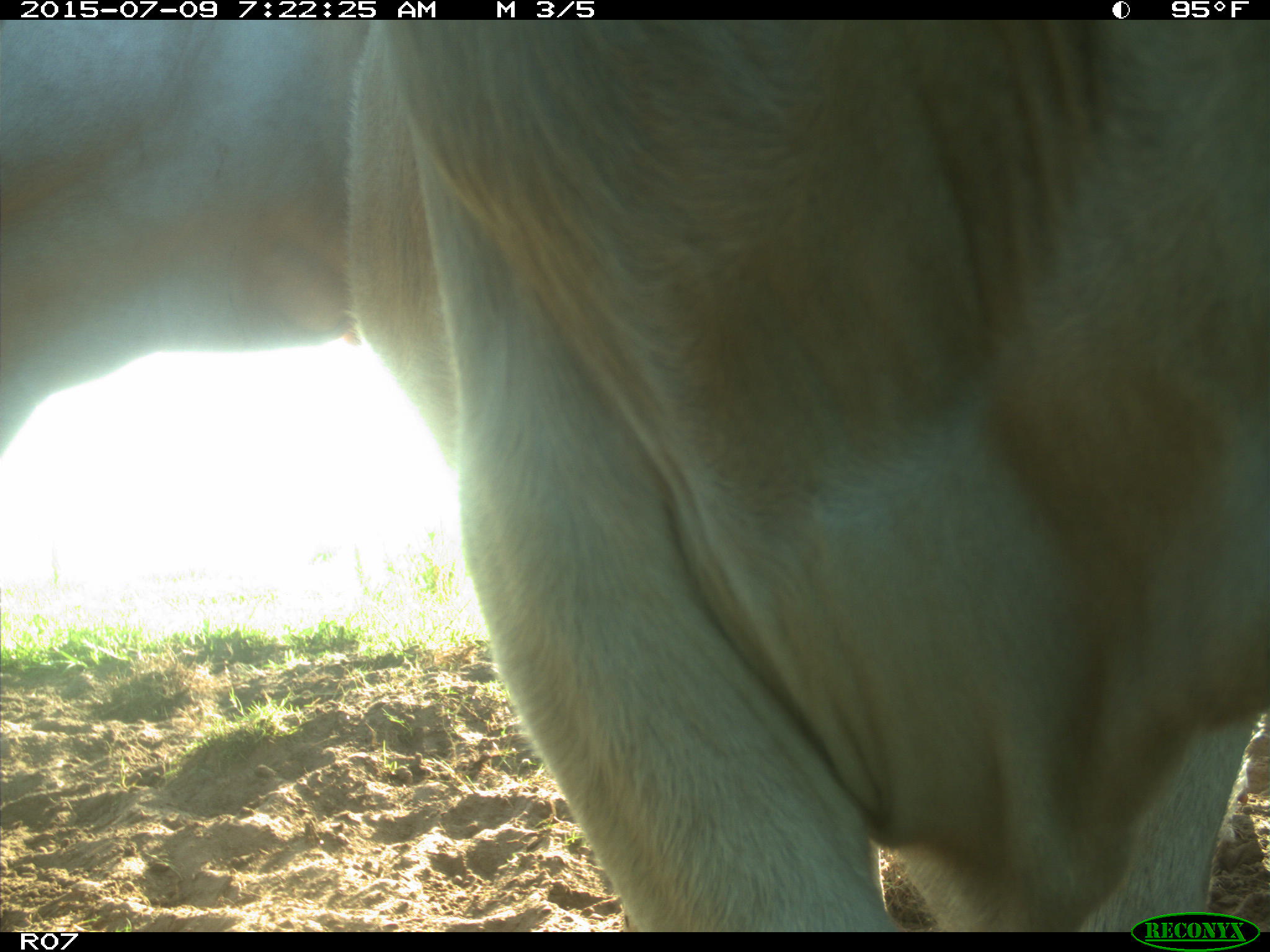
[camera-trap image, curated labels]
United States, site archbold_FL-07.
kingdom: Animalia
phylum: Chordata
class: Mammalia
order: Artiodactyla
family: Bovidae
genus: Bos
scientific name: Bos taurus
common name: domestic cow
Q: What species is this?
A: Bos taurus (domestic cow).